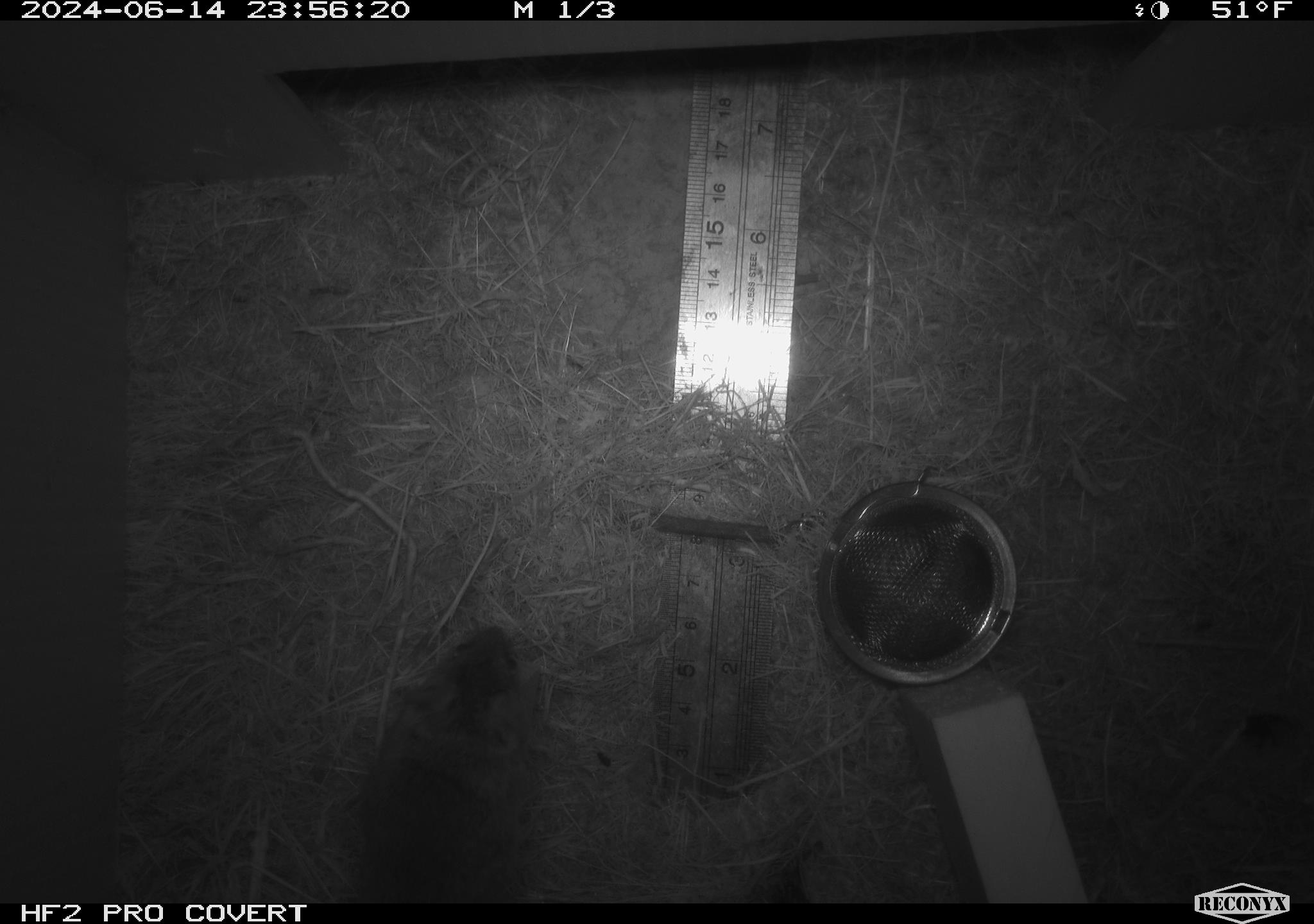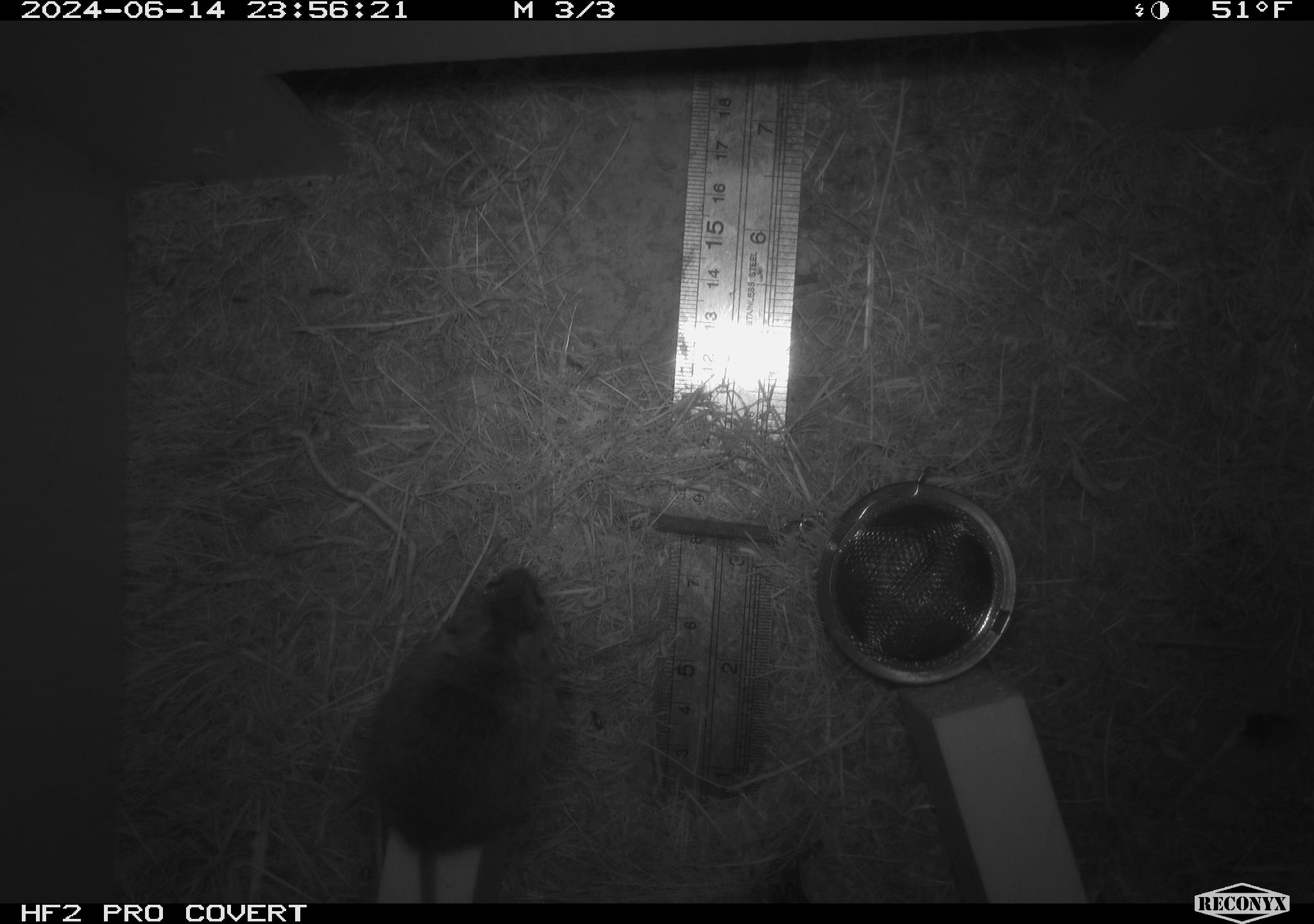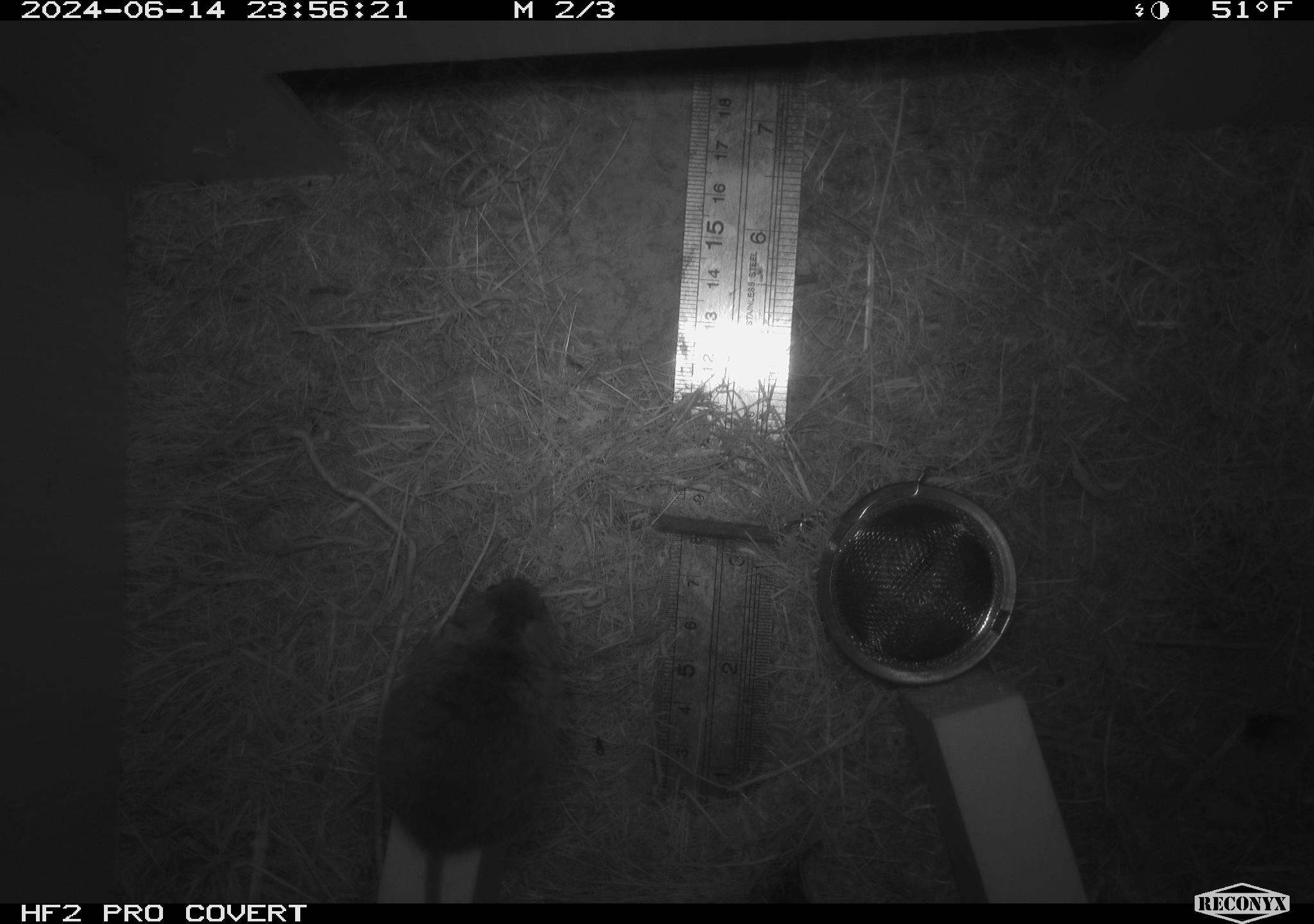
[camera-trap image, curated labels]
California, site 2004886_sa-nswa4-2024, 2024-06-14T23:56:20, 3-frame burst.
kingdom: Animalia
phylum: Chordata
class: Mammalia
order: Rodentia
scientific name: Rodentia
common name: rodent